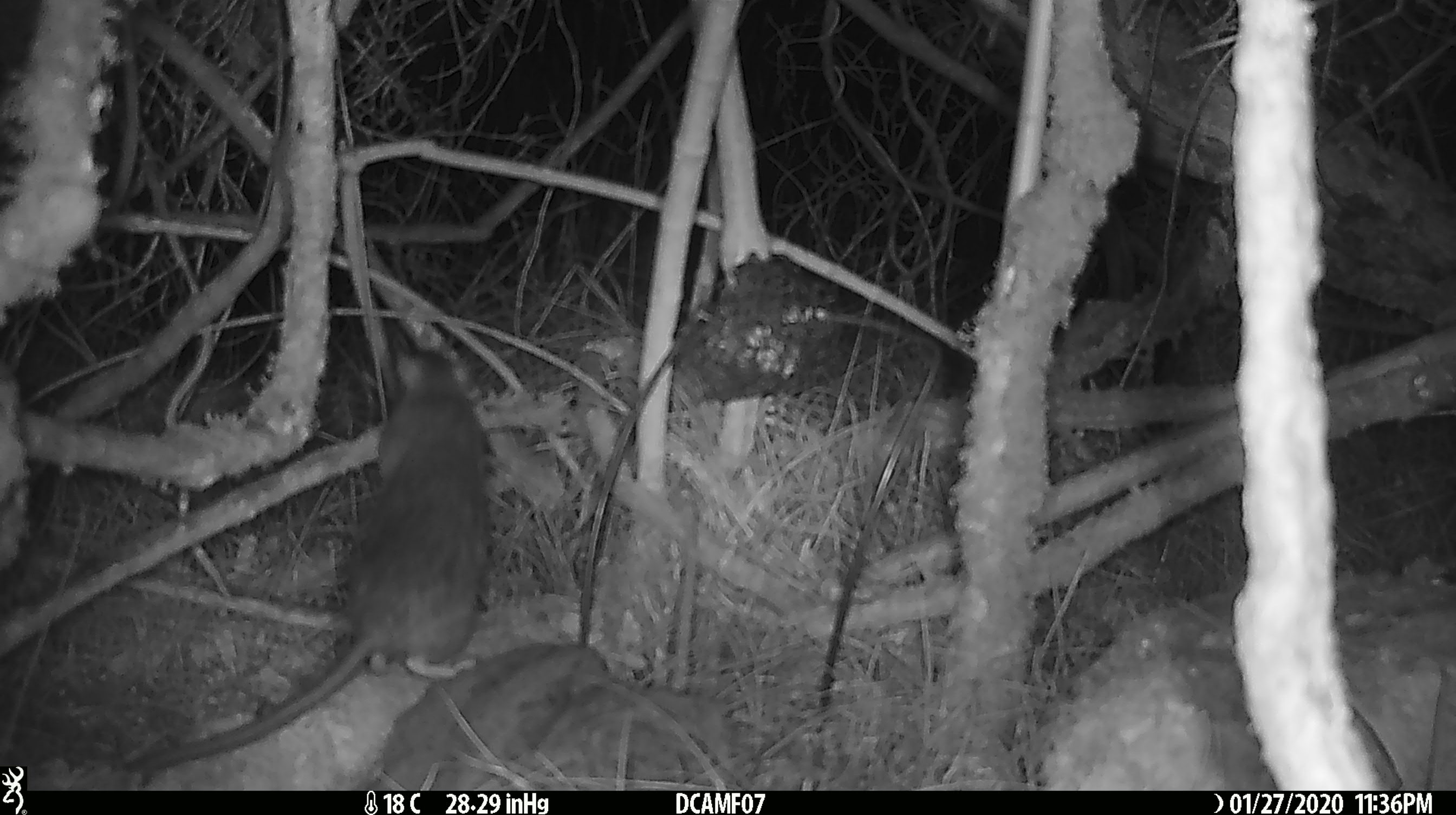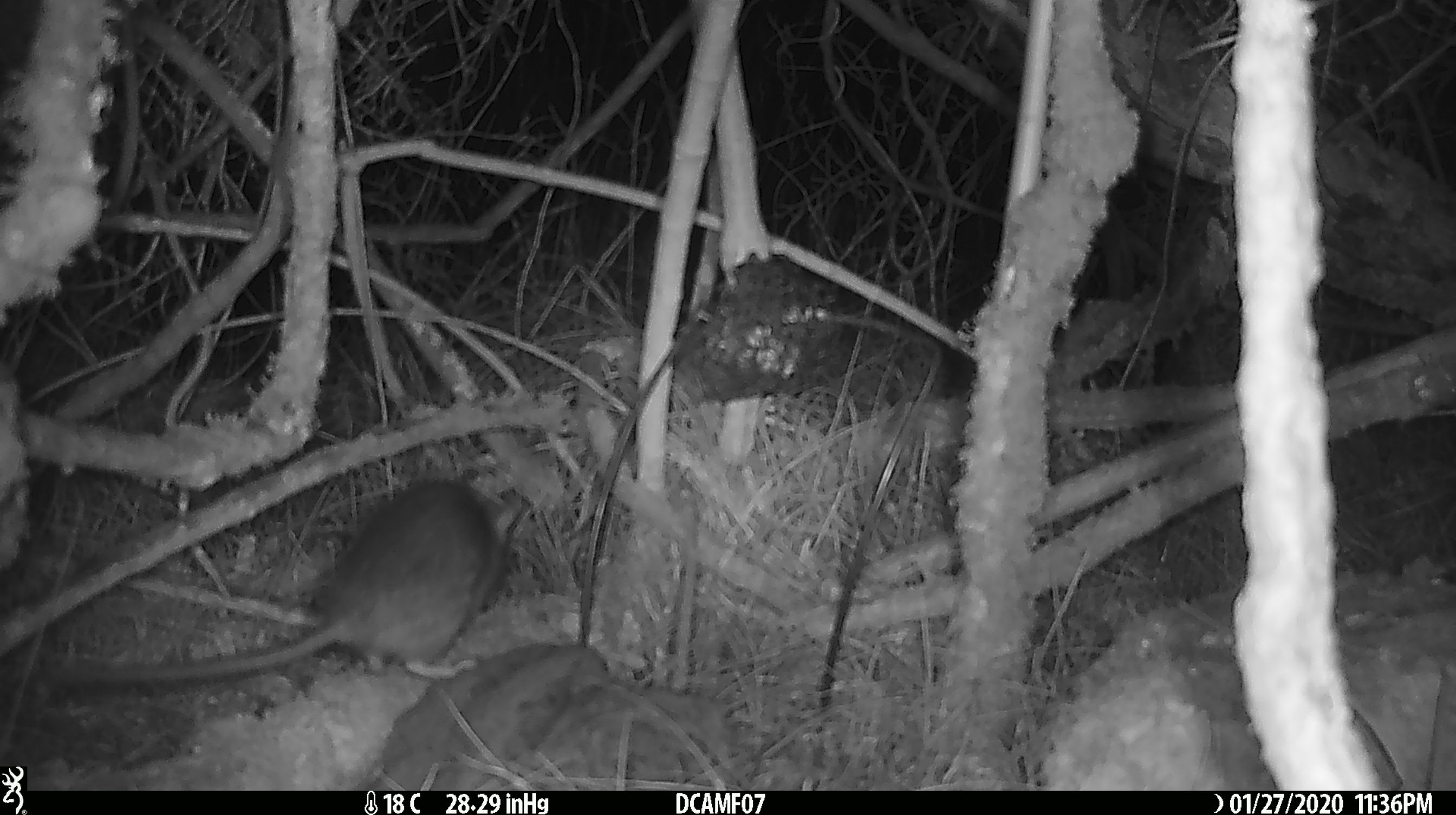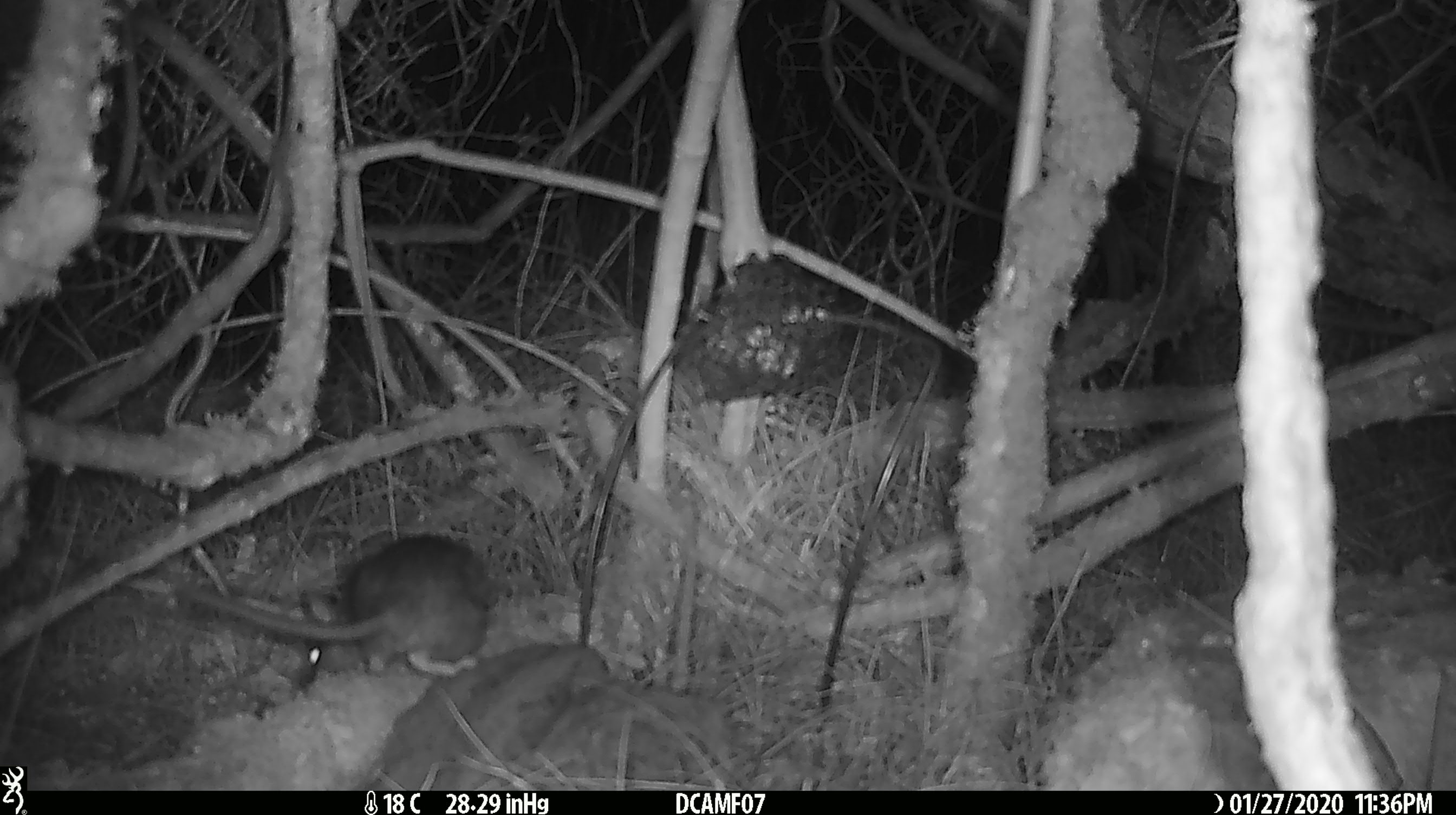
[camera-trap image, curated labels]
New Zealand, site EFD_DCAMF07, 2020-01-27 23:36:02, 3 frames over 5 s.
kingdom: Animalia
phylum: Chordata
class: Mammalia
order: Rodentia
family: Muridae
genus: Rattus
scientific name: Rattus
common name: rat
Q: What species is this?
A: Rat (Rattus).